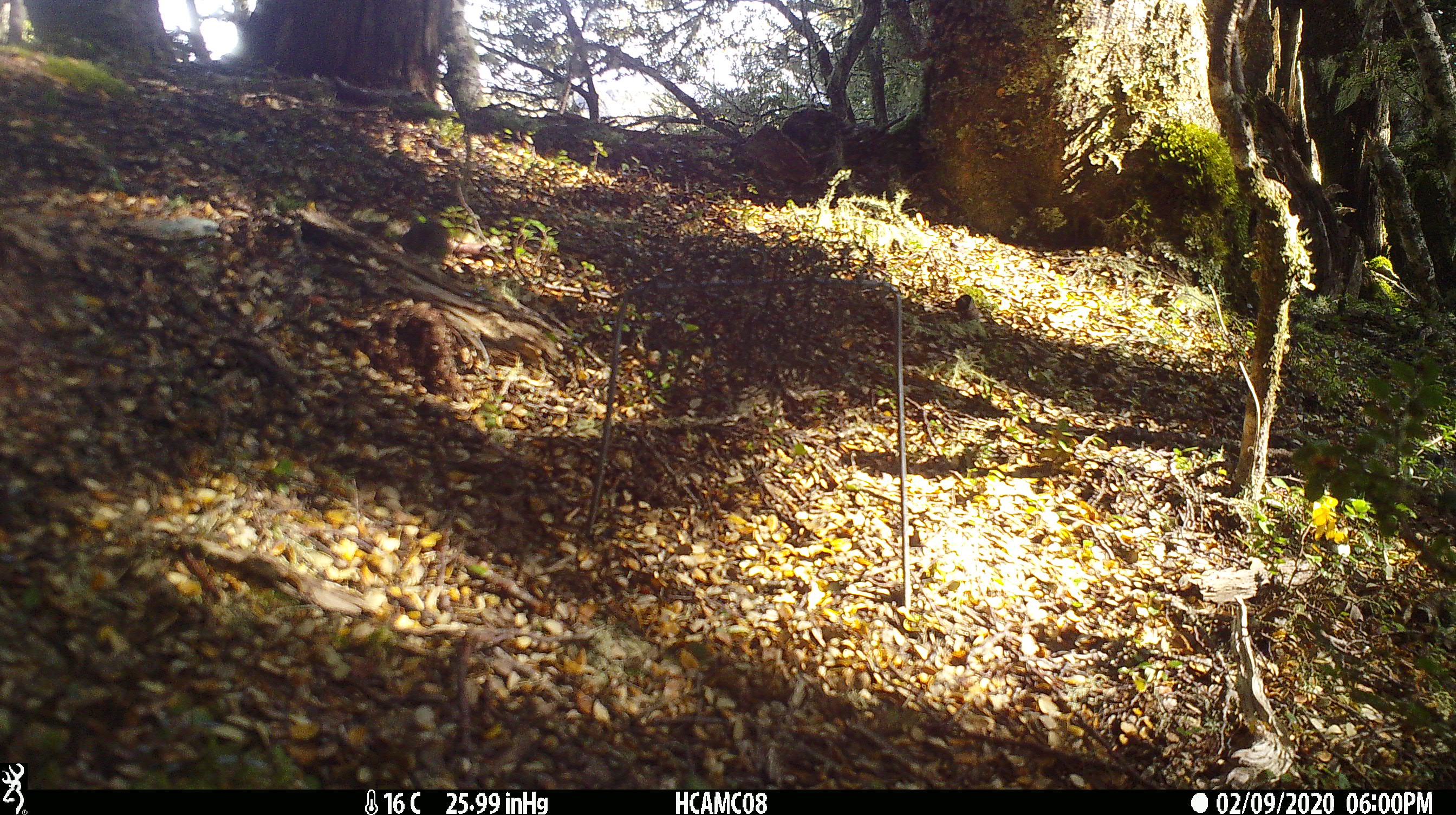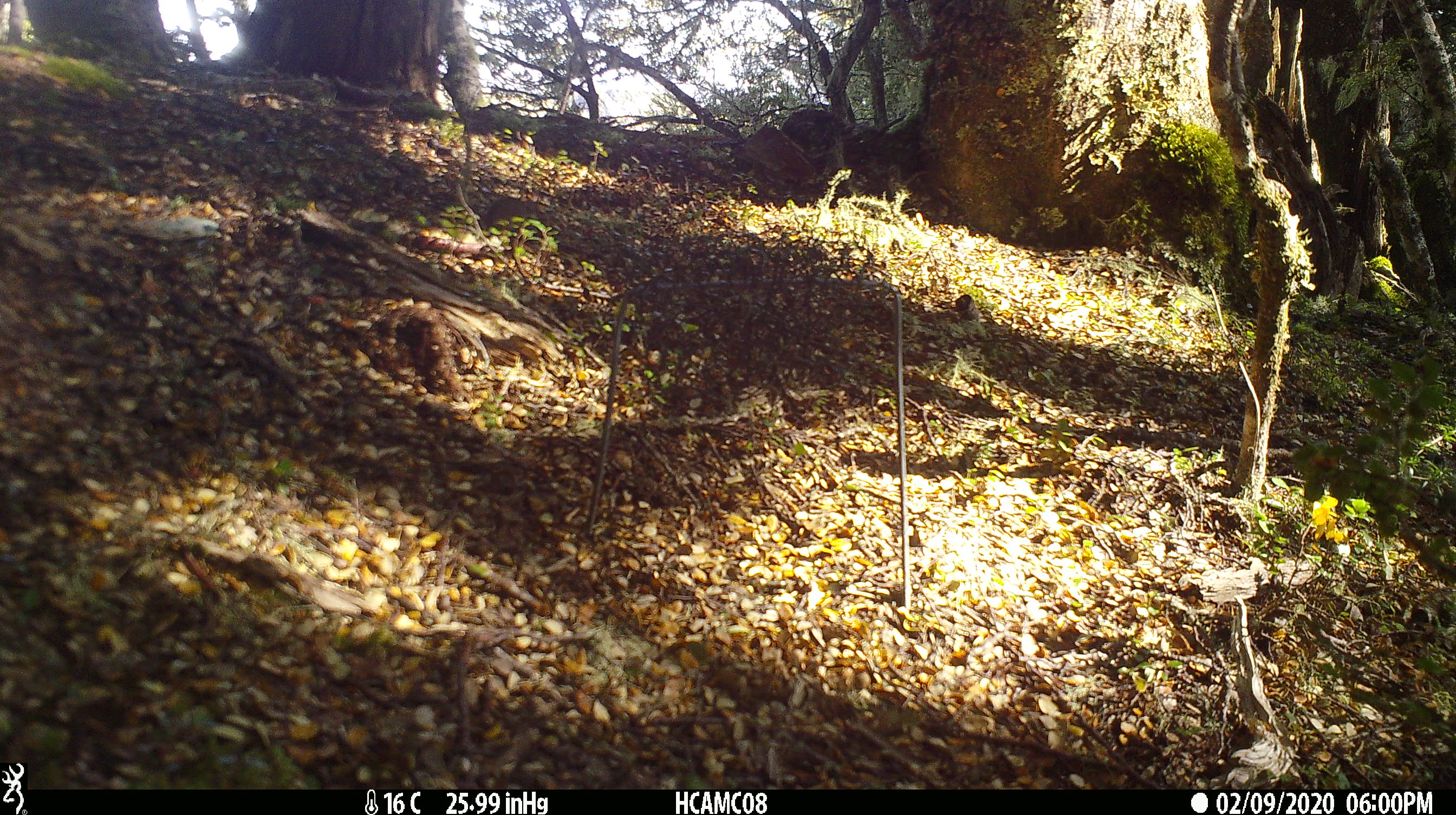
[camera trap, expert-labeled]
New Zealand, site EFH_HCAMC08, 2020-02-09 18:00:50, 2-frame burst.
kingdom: Animalia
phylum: Chordata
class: Mammalia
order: Rodentia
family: Muridae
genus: Mus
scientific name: Mus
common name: mouse